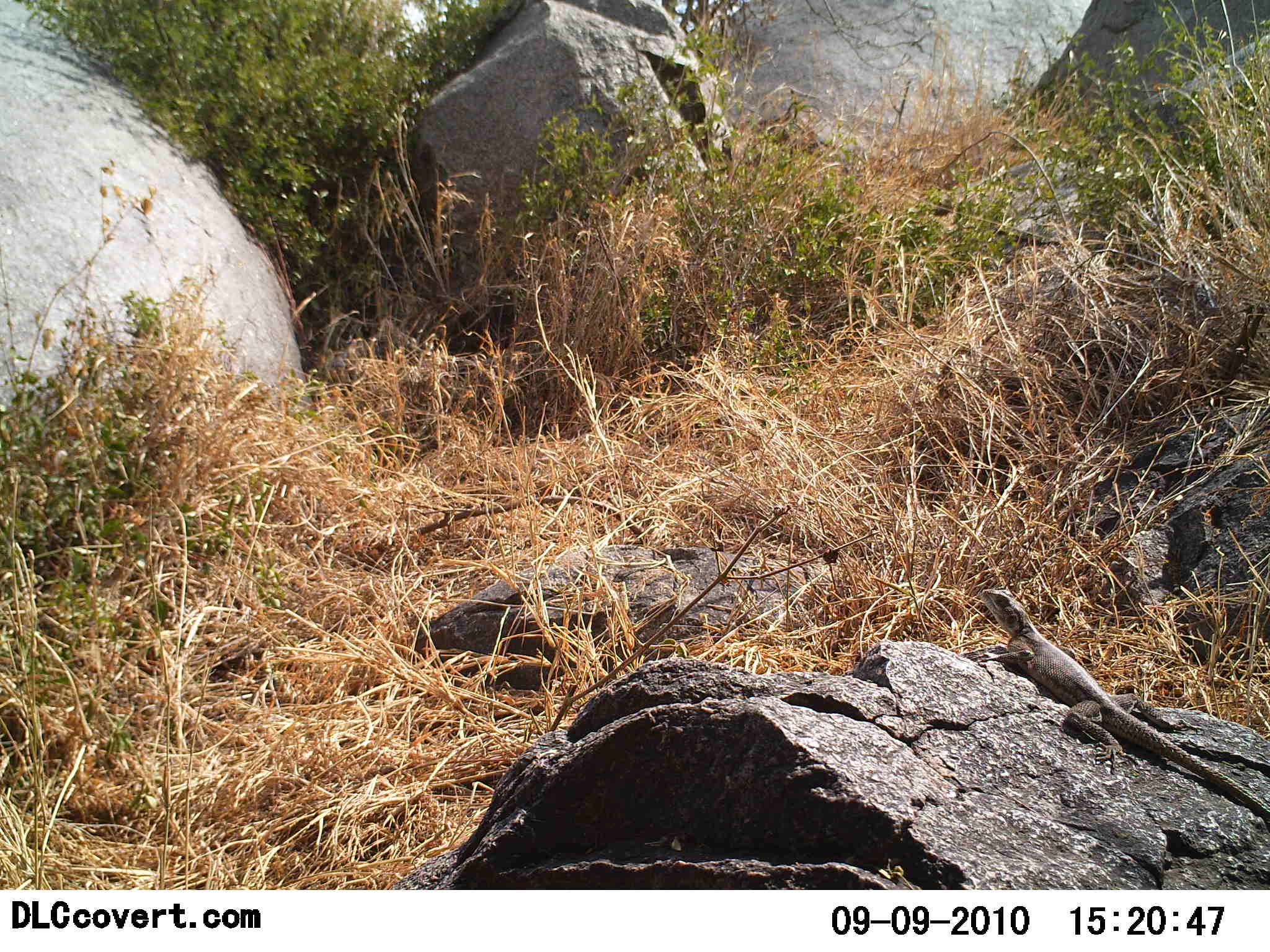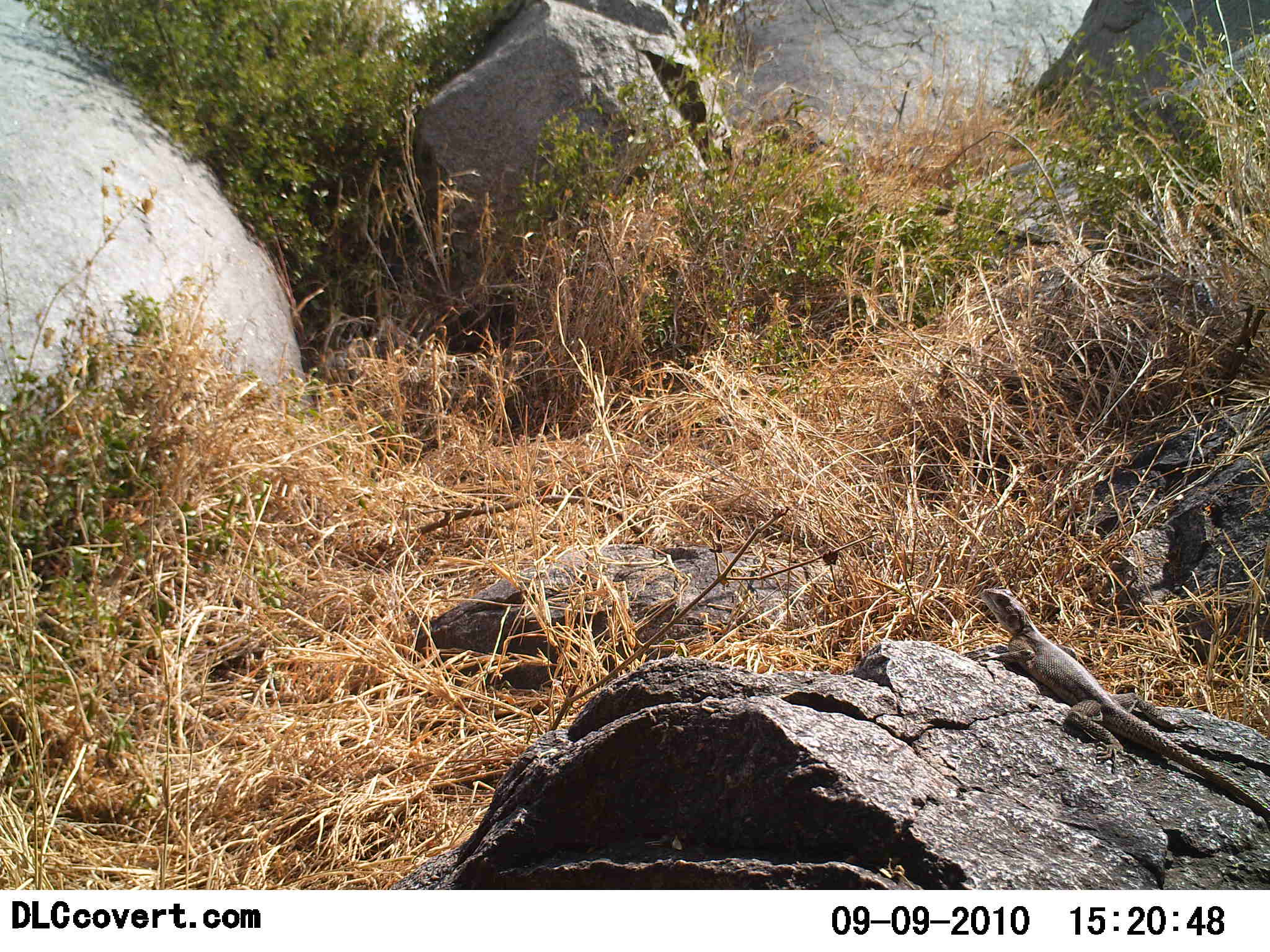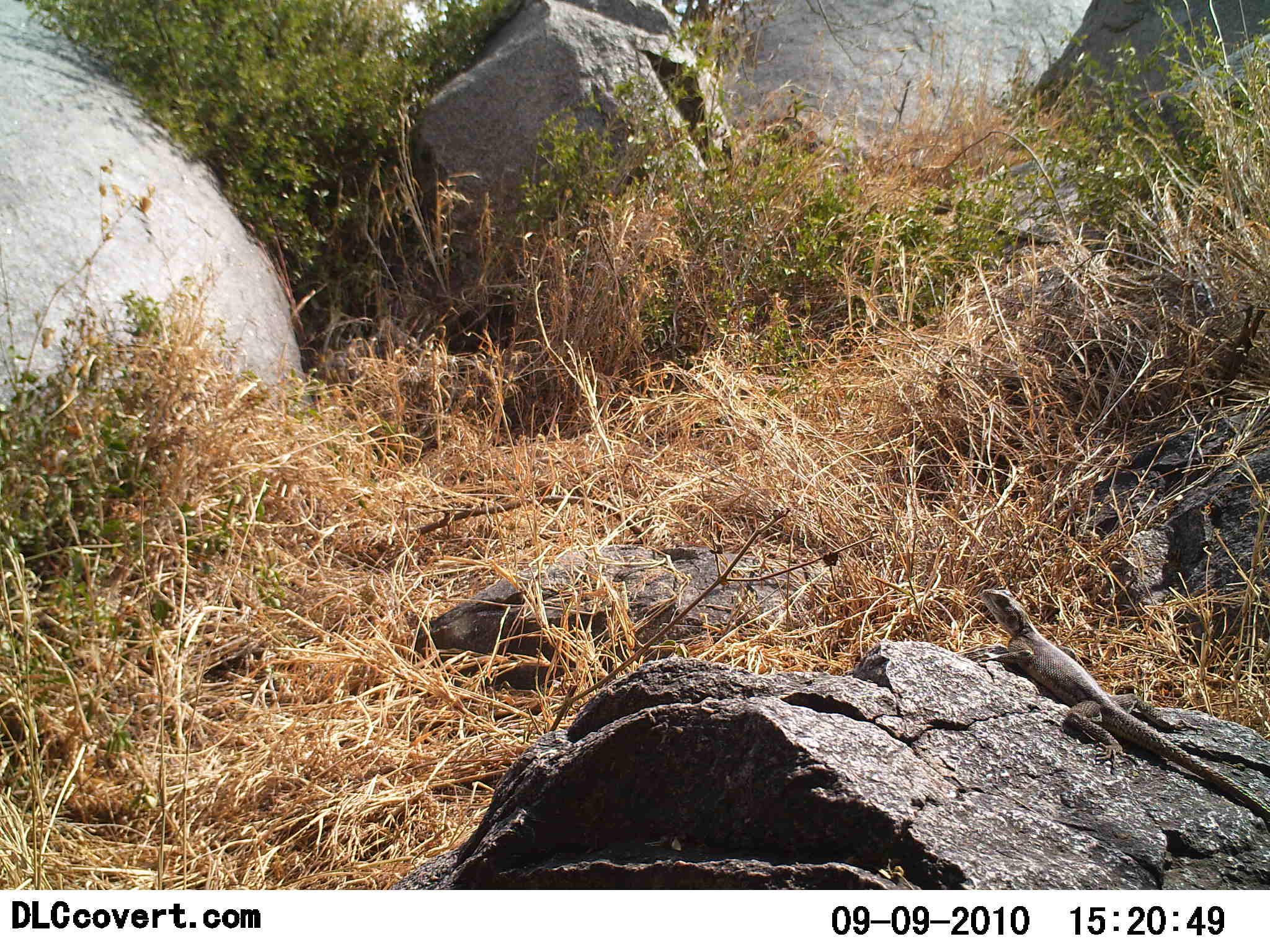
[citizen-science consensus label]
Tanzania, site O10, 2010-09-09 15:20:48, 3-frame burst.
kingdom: Animalia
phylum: Chordata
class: Reptilia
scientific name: Reptilia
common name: reptiles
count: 1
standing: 12%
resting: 94%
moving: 0%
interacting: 0%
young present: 0%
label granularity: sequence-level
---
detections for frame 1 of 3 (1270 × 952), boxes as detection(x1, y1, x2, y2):
animal: detection(977, 587, 1270, 824)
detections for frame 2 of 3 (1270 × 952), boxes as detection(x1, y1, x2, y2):
animal: detection(977, 587, 1270, 824)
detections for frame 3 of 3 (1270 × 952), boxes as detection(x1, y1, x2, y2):
animal: detection(977, 587, 1270, 824)